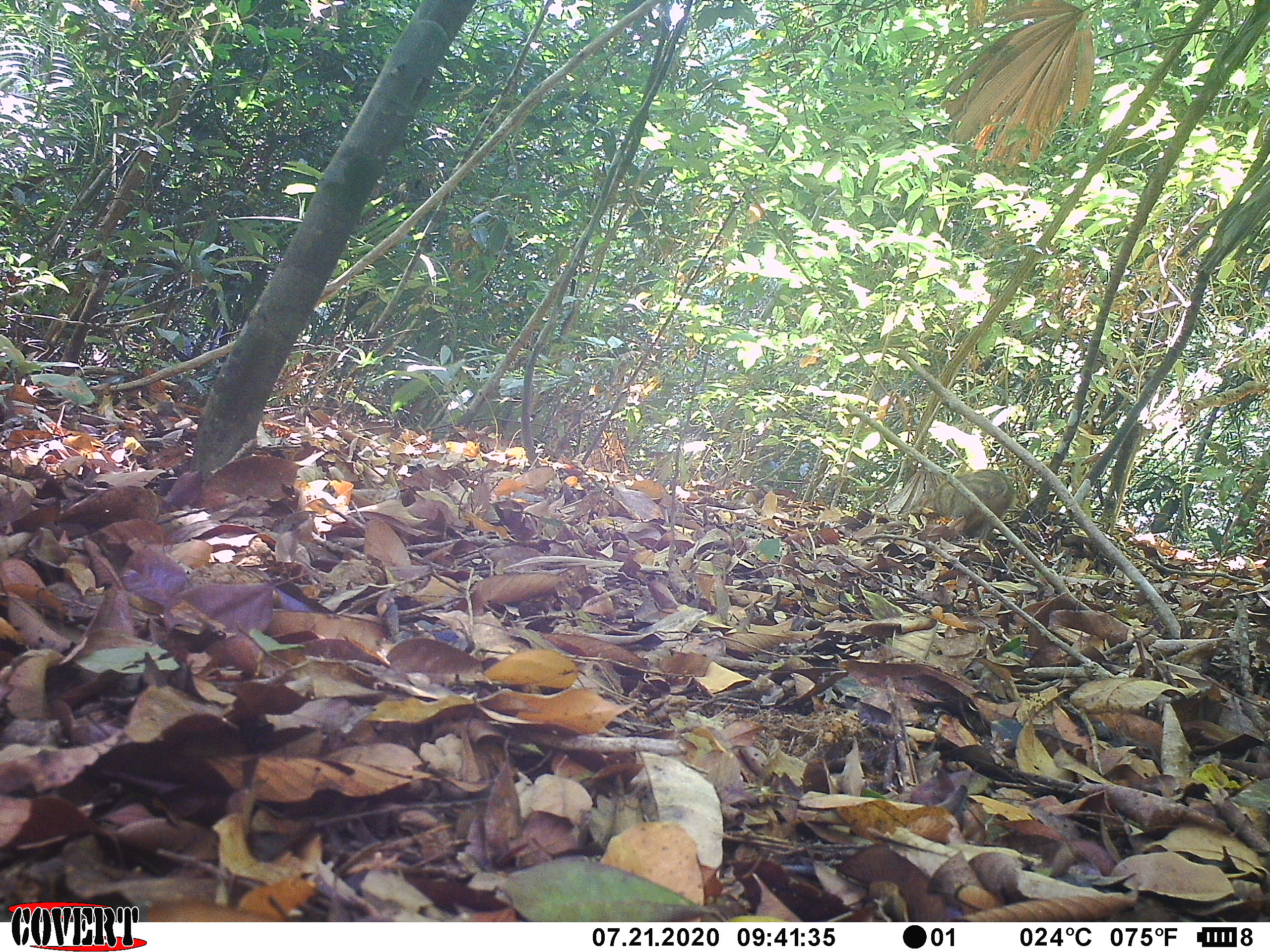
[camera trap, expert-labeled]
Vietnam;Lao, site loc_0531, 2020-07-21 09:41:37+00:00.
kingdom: Animalia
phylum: Chordata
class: Mammalia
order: Artiodactyla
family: Suidae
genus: Sus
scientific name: Sus scrofa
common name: eurasian wild pig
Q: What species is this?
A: Eurasian wild pig (Sus scrofa).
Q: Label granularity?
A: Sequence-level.